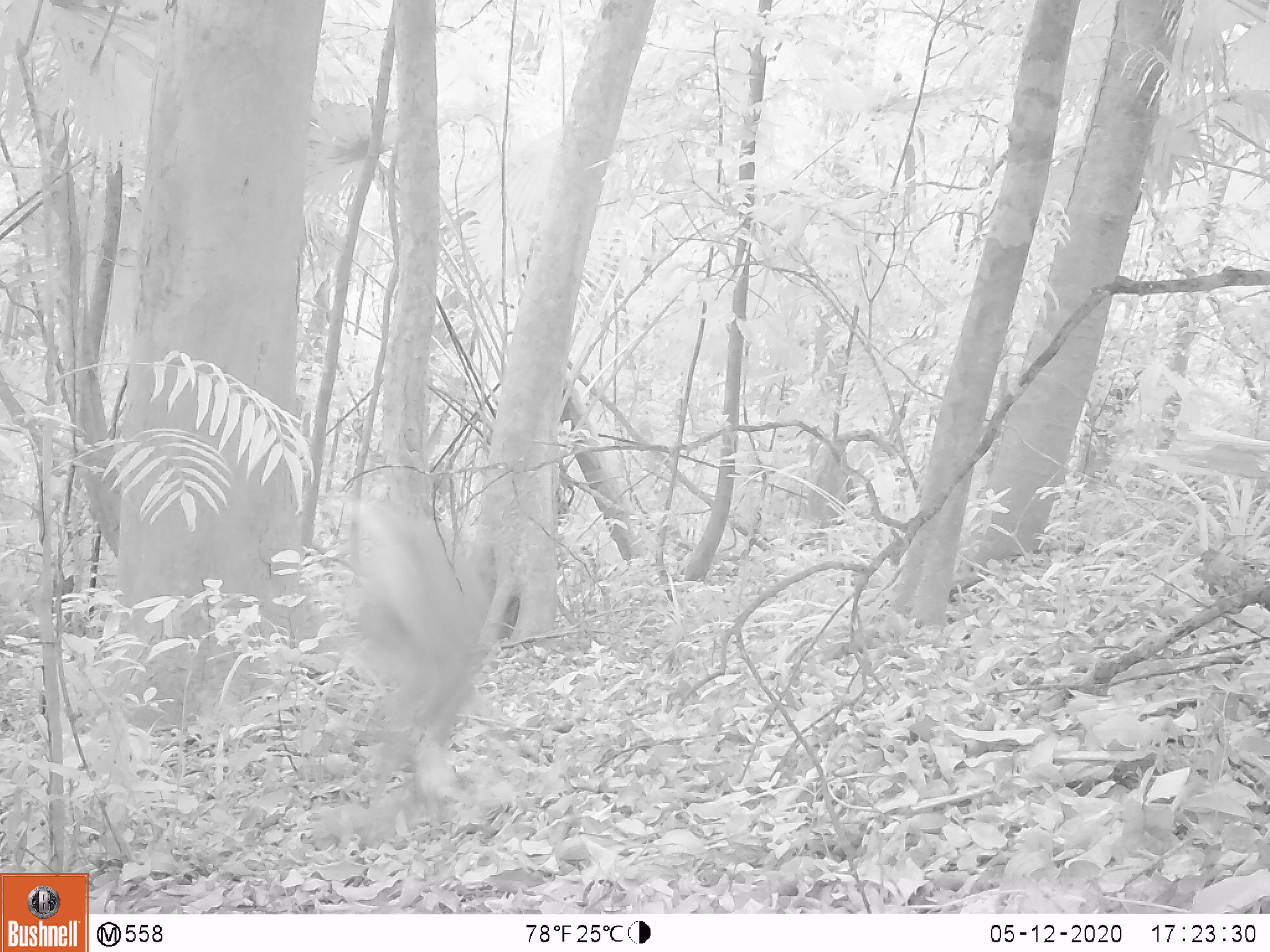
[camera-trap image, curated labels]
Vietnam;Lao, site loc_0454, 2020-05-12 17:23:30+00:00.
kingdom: Animalia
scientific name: Animalia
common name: animal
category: unidentified animal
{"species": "unidentified animal (animal) (Animalia)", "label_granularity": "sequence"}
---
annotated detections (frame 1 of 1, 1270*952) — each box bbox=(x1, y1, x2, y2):
unidentified animal: bbox=(351, 520, 492, 826)